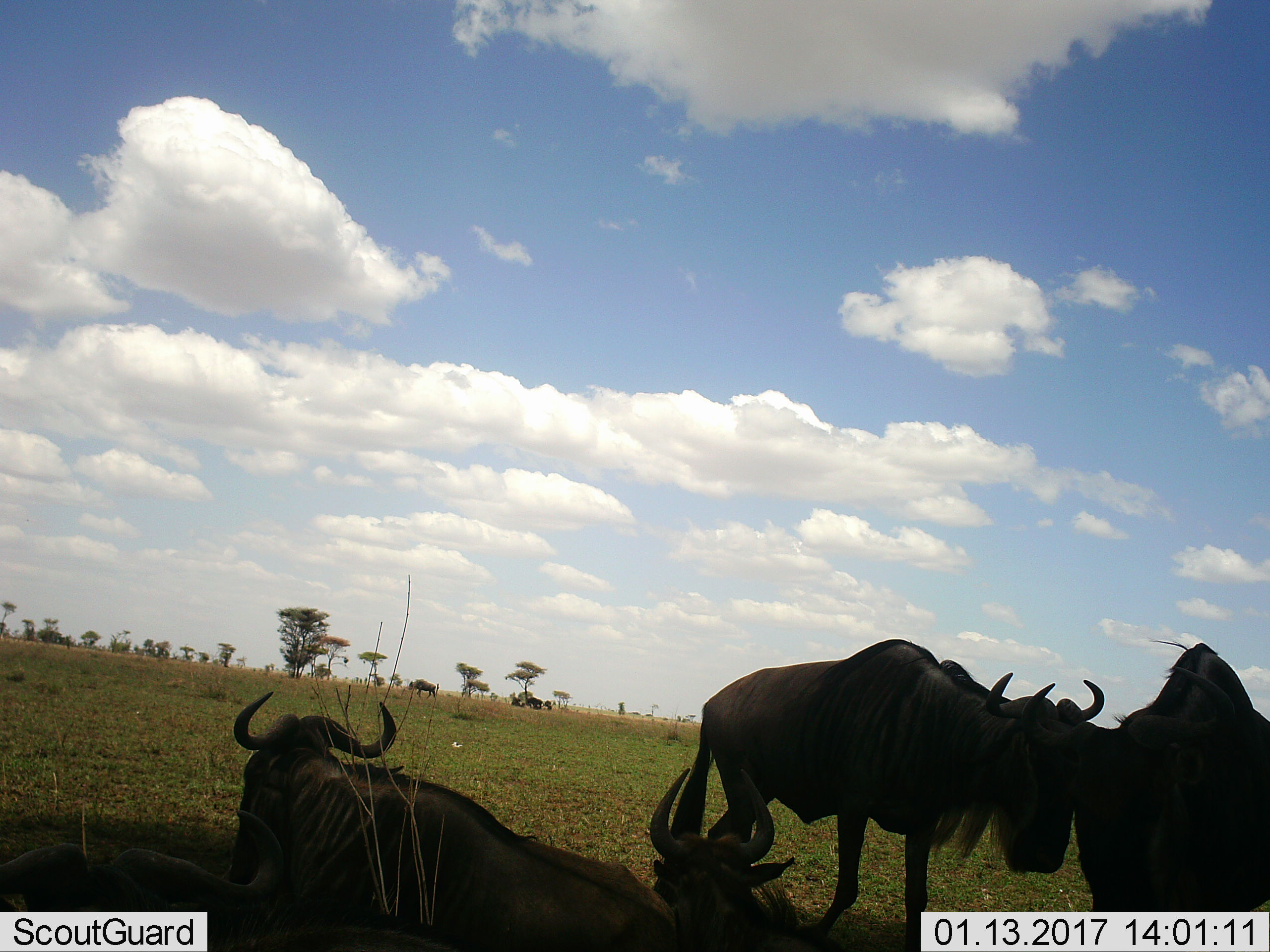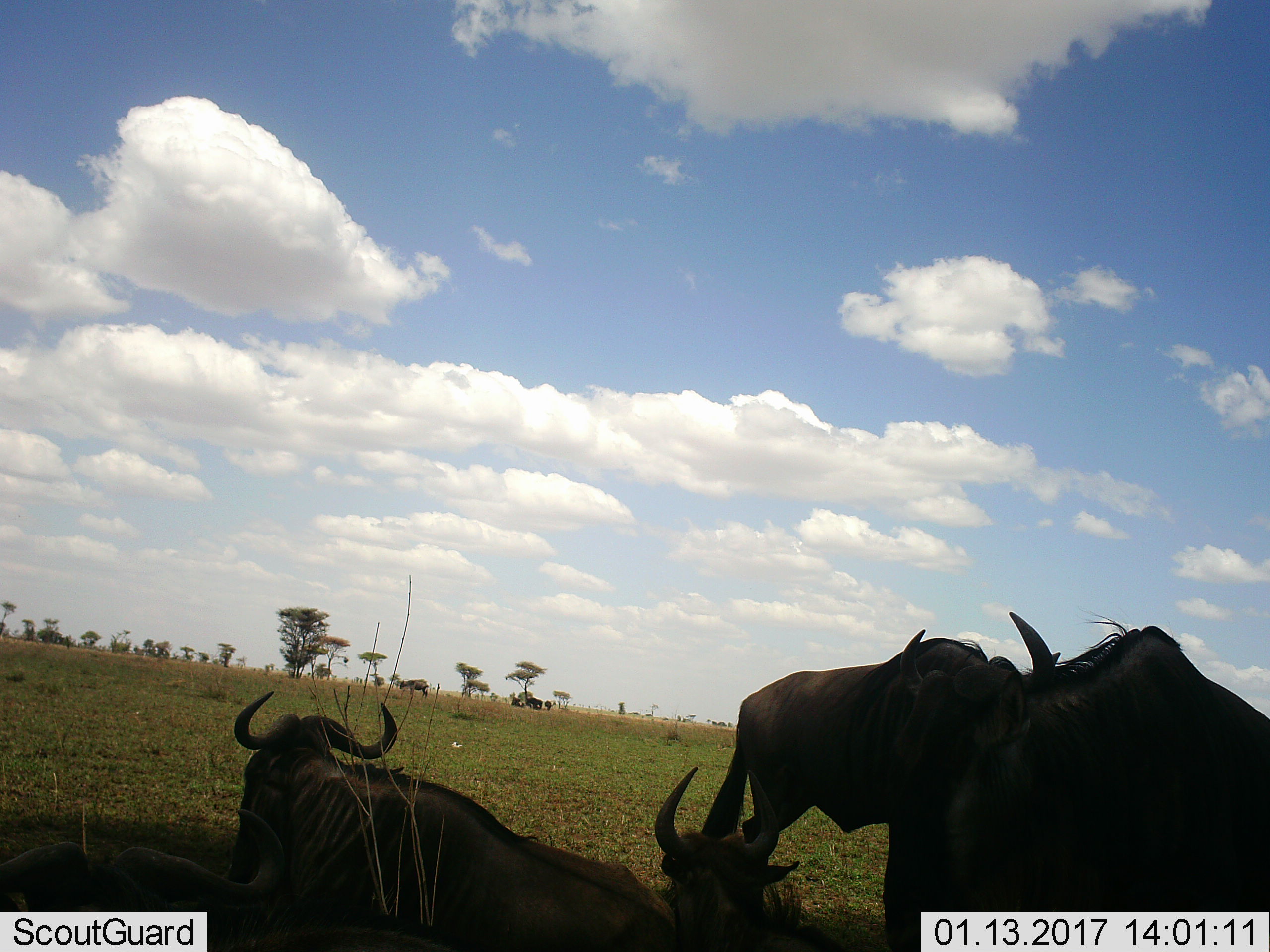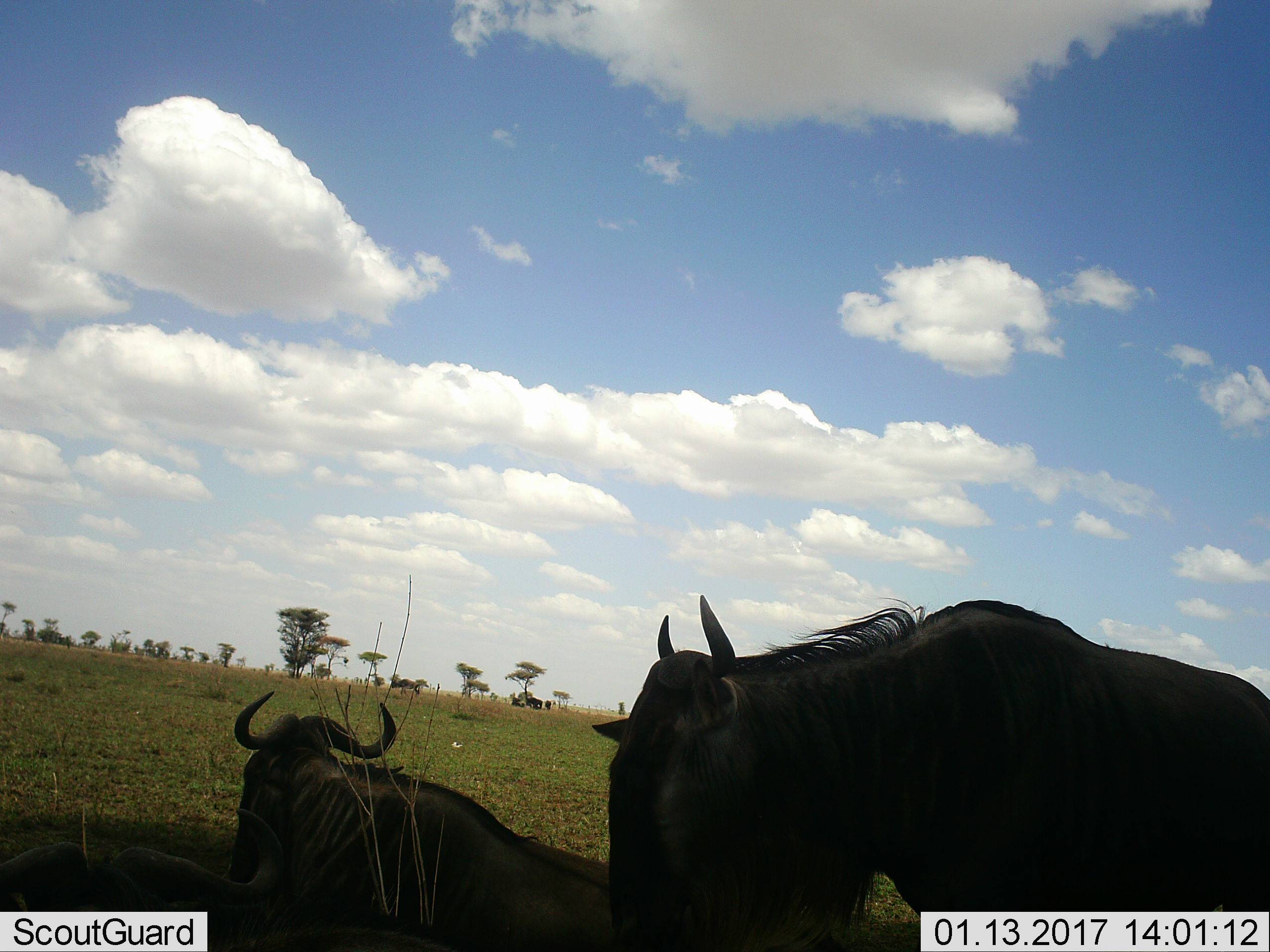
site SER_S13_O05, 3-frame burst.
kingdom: Animalia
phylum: Chordata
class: Mammalia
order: Artiodactyla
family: Bovidae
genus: Connochaetes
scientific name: Connochaetes taurinus taurinus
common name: blue wildebeest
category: wildebeestblue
Wildebeestblue (blue wildebeest) (Connochaetes taurinus taurinus), count 4. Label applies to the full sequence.